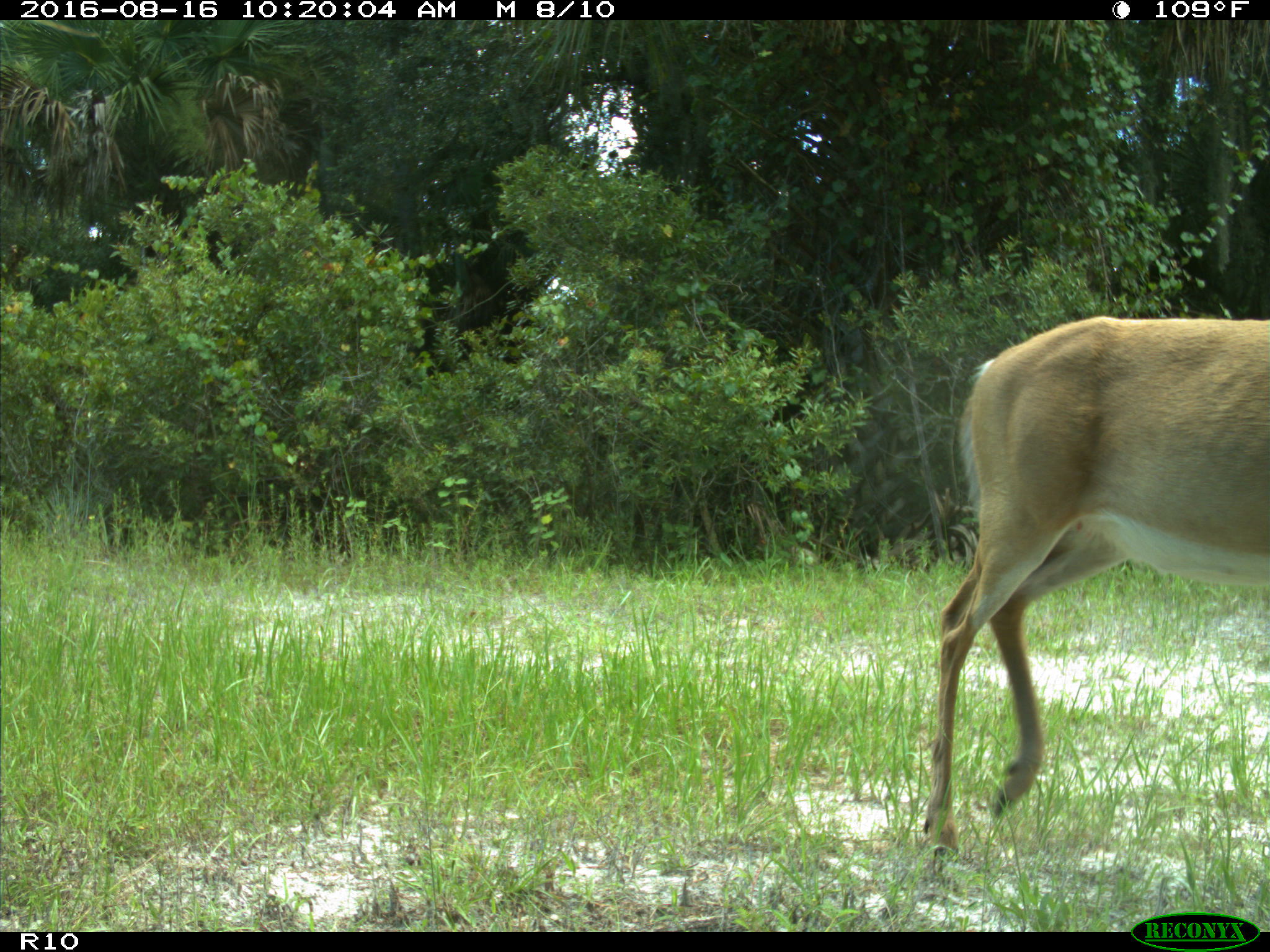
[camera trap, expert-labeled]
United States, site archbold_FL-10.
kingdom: Animalia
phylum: Chordata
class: Mammalia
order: Artiodactyla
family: Cervidae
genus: Odocoileus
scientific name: Odocoileus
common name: deer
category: unidentified deer